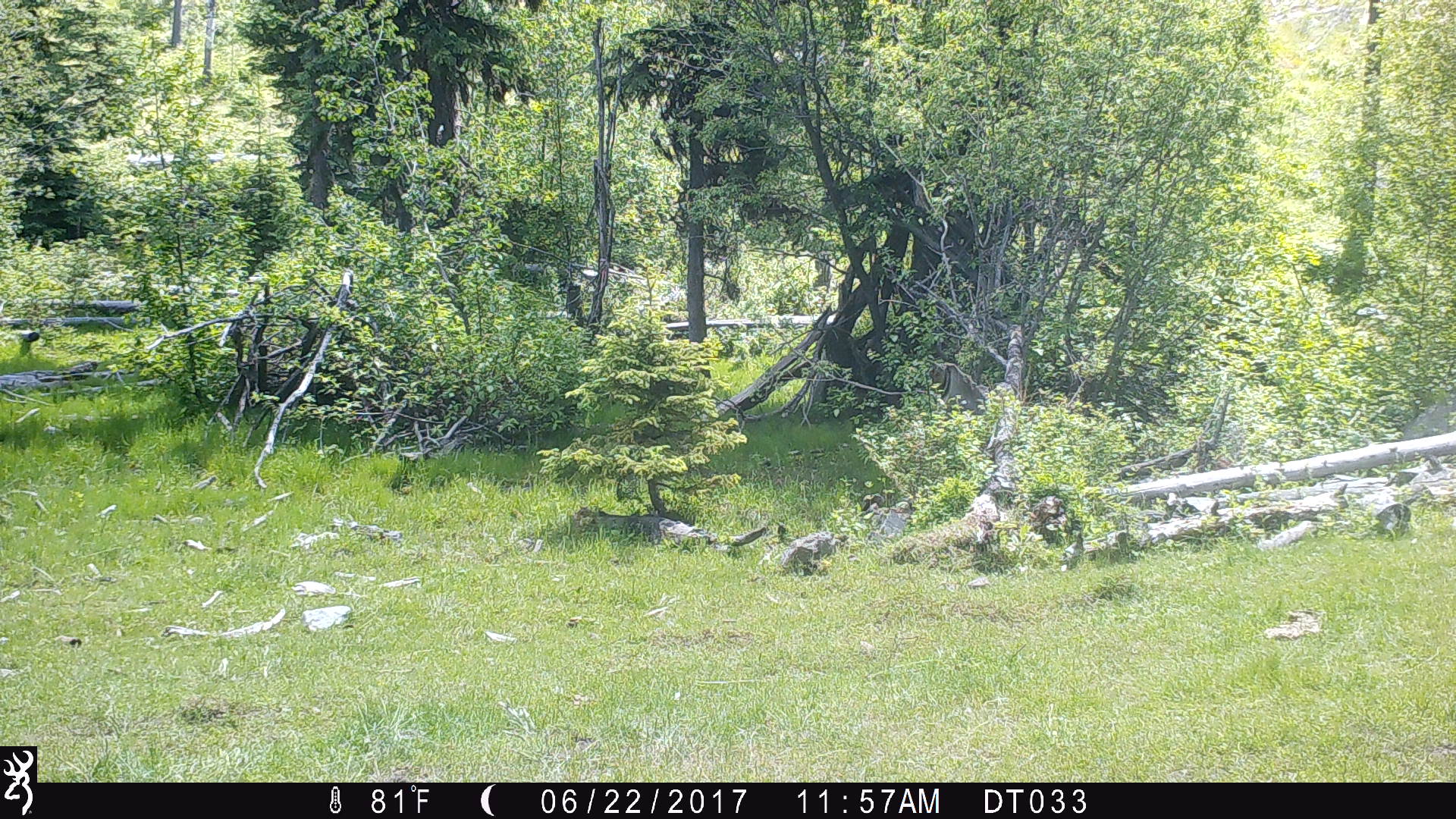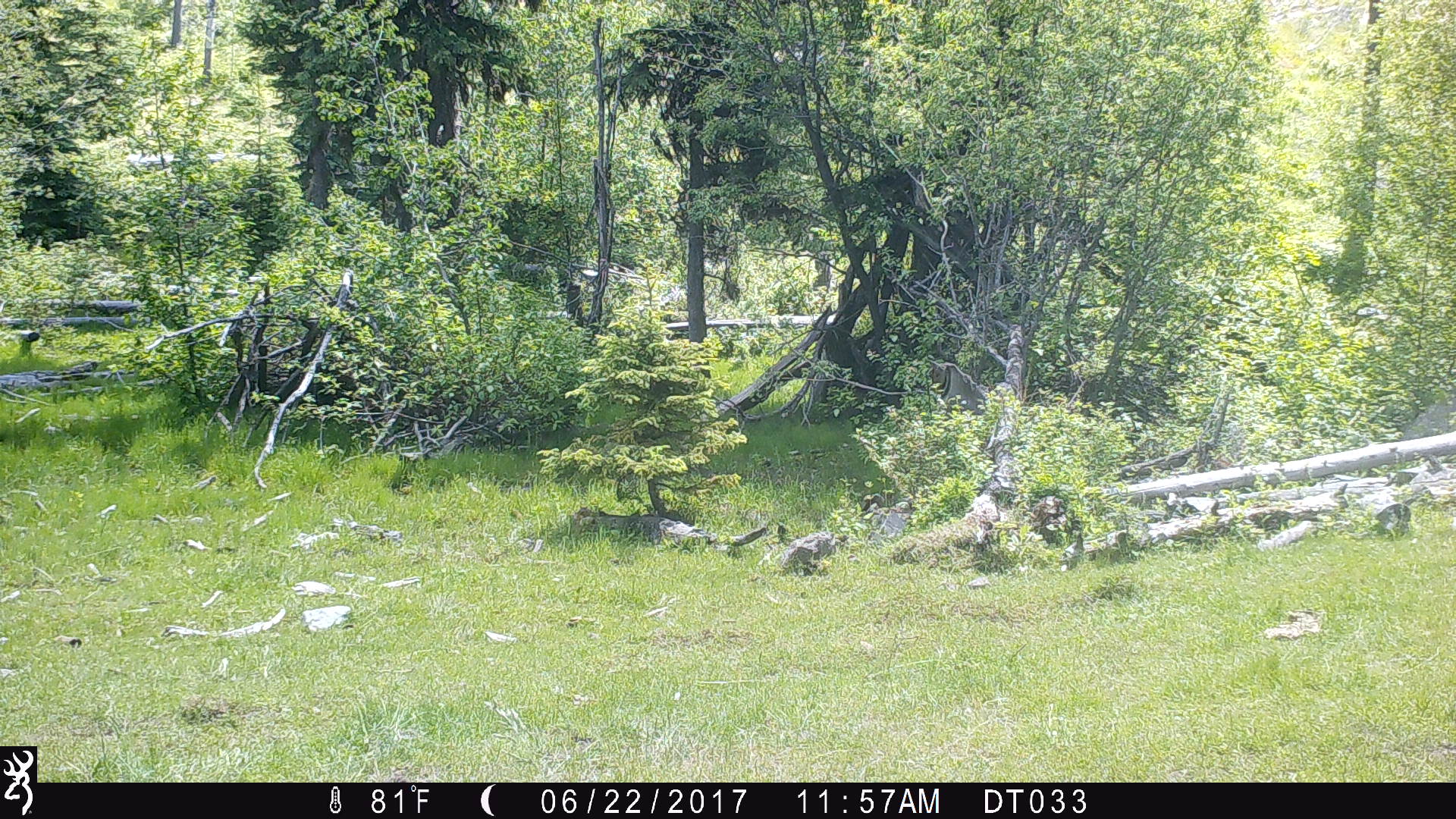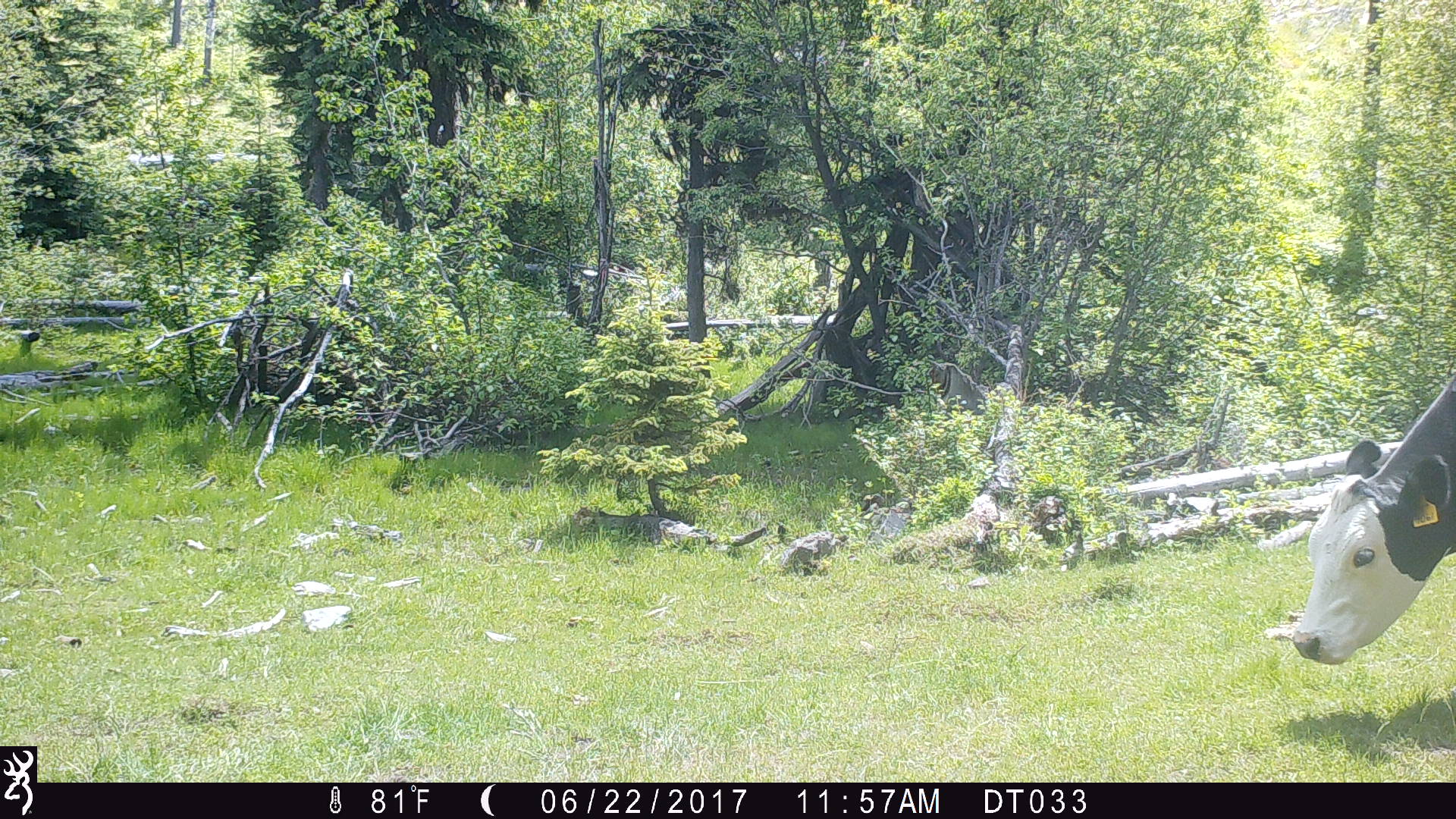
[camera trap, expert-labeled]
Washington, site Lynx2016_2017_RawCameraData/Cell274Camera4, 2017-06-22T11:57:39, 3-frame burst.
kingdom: Animalia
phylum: Chordata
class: Mammalia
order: Artiodactyla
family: Bovidae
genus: Bos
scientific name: Bos taurus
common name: domestic cattle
Domestic cattle (Bos taurus). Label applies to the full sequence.